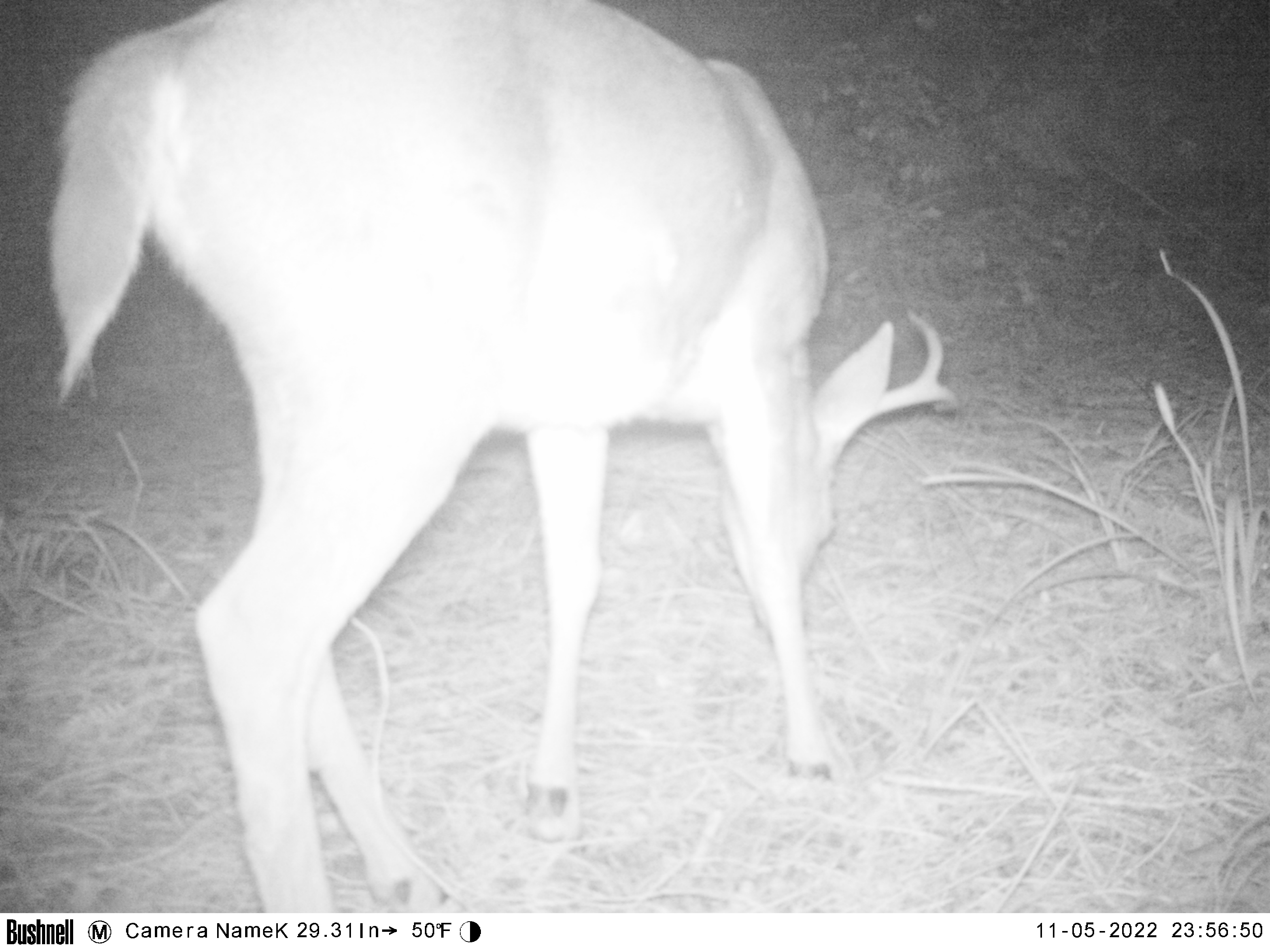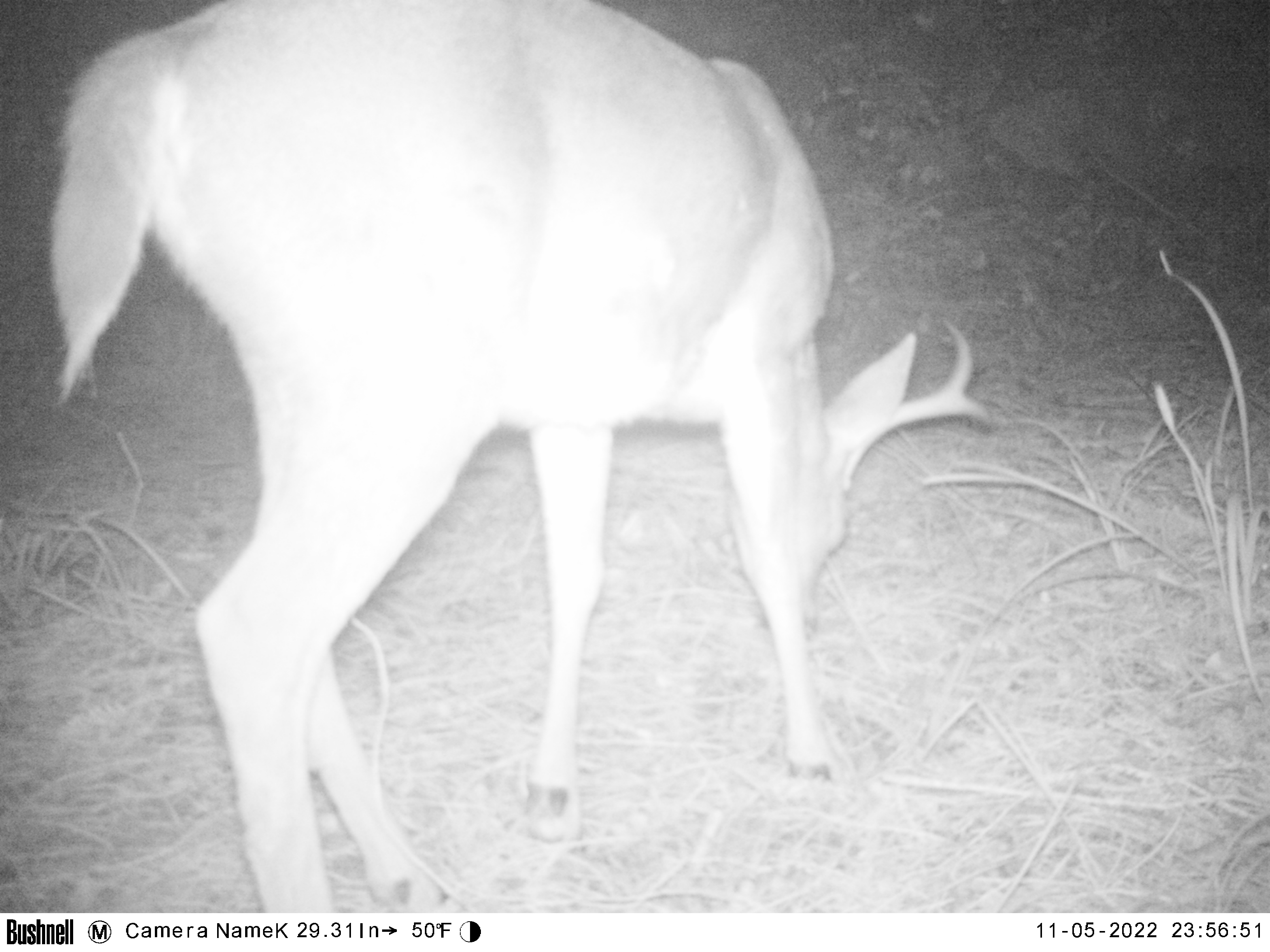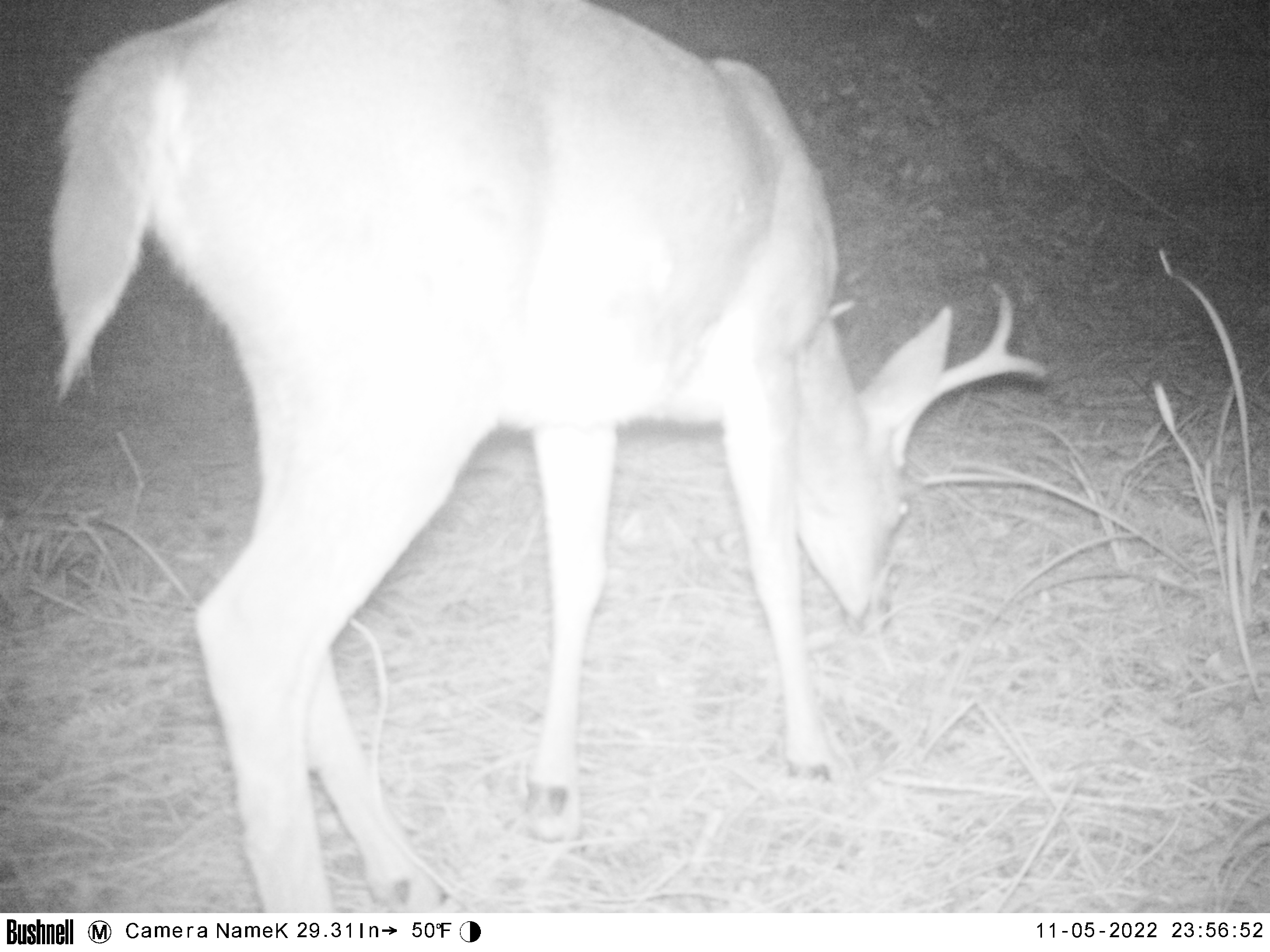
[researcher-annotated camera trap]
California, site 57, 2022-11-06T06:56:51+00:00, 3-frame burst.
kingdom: Animalia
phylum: Chordata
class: Mammalia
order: Artiodactyla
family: Cervidae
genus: Odocoileus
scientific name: Odocoileus hemionus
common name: mule deer